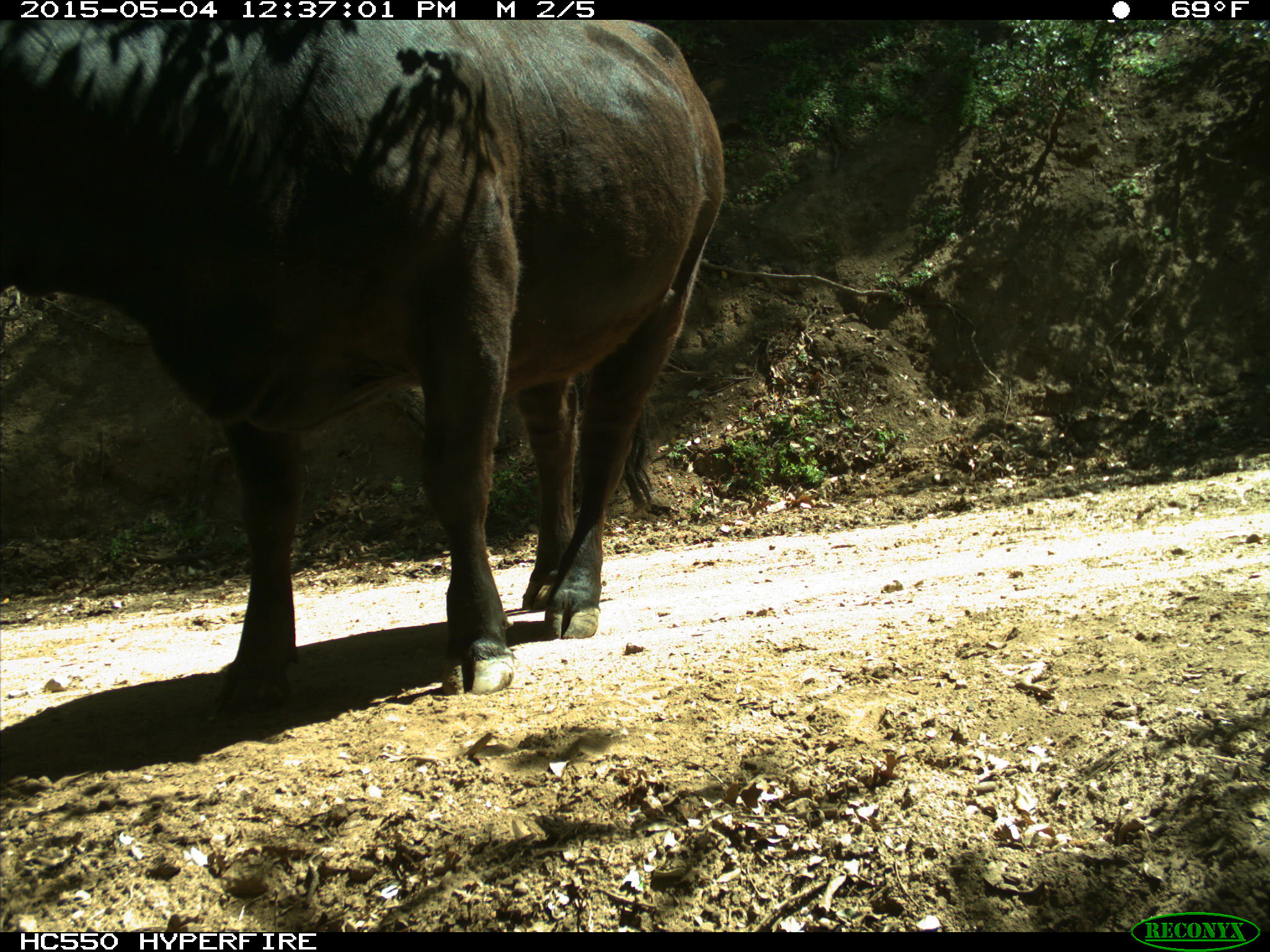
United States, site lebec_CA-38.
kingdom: Animalia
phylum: Chordata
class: Mammalia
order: Artiodactyla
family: Bovidae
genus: Bos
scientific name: Bos taurus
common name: domestic cow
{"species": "Bos taurus (domestic cow)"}